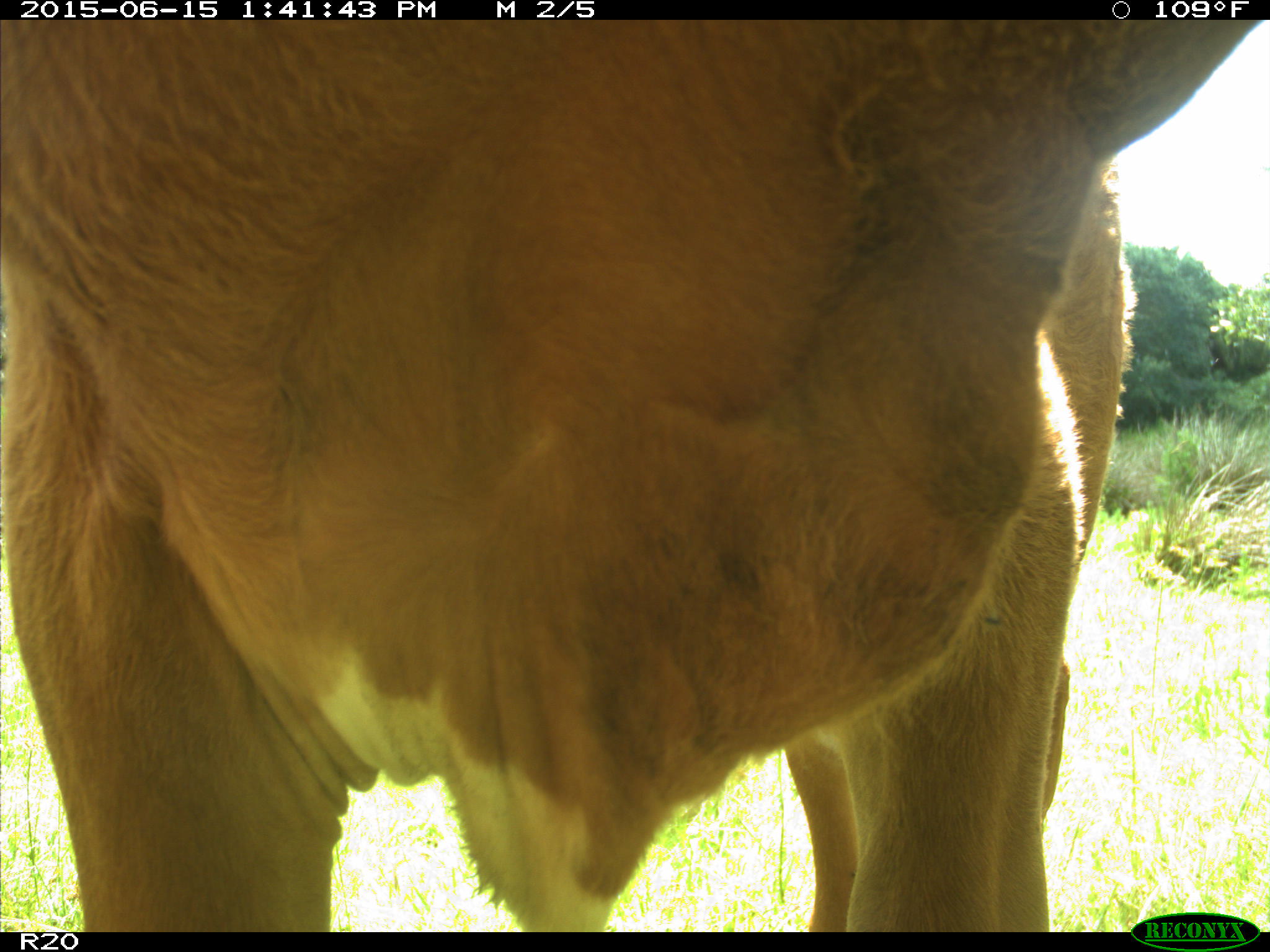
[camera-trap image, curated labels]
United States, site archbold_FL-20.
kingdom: Animalia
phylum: Chordata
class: Mammalia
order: Artiodactyla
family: Bovidae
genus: Bos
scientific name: Bos taurus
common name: domestic cow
Bos taurus (domestic cow).